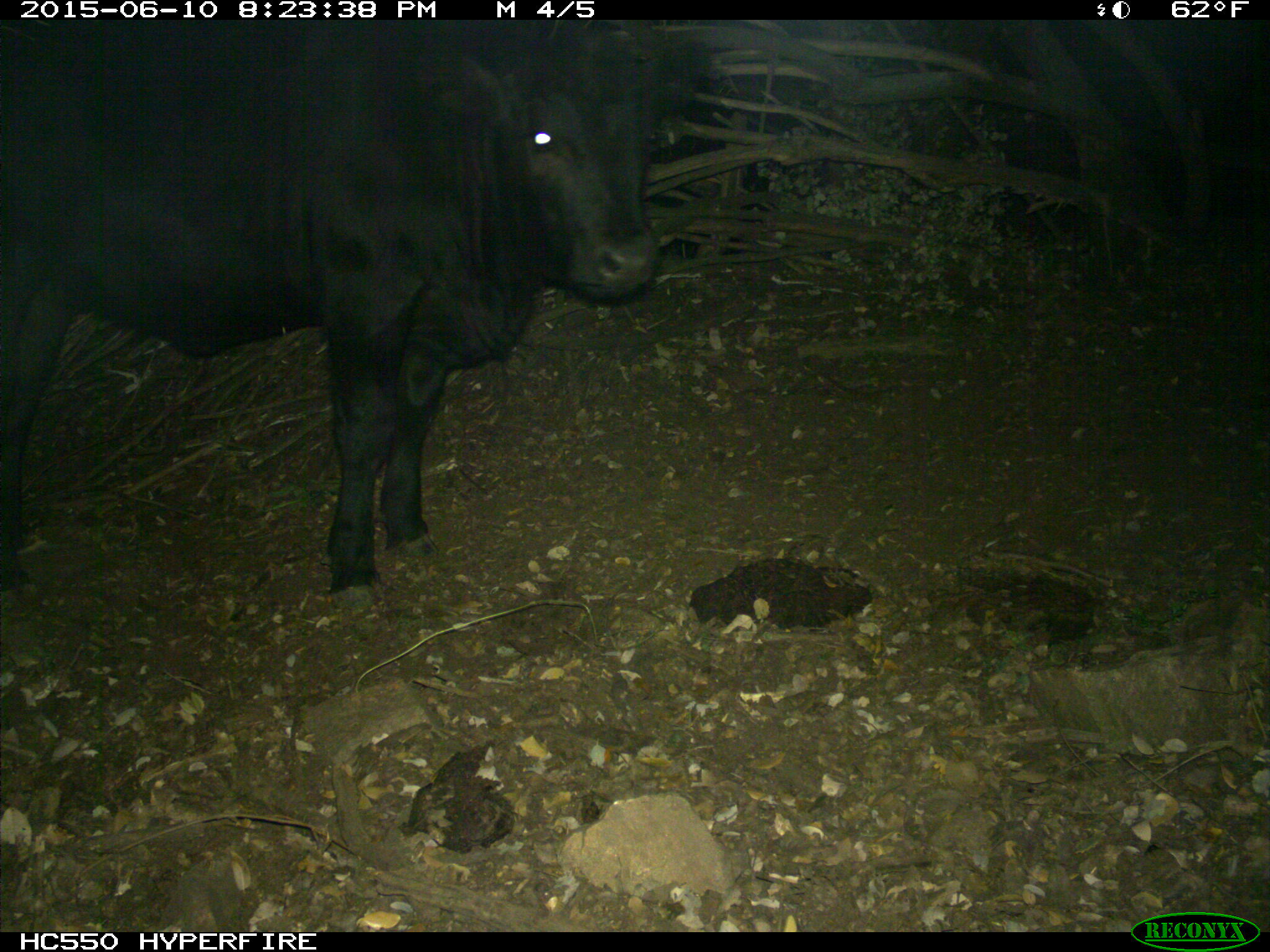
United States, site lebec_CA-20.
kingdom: Animalia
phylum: Chordata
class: Mammalia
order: Artiodactyla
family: Bovidae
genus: Bos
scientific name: Bos taurus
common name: domestic cow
Bos taurus (domestic cow).